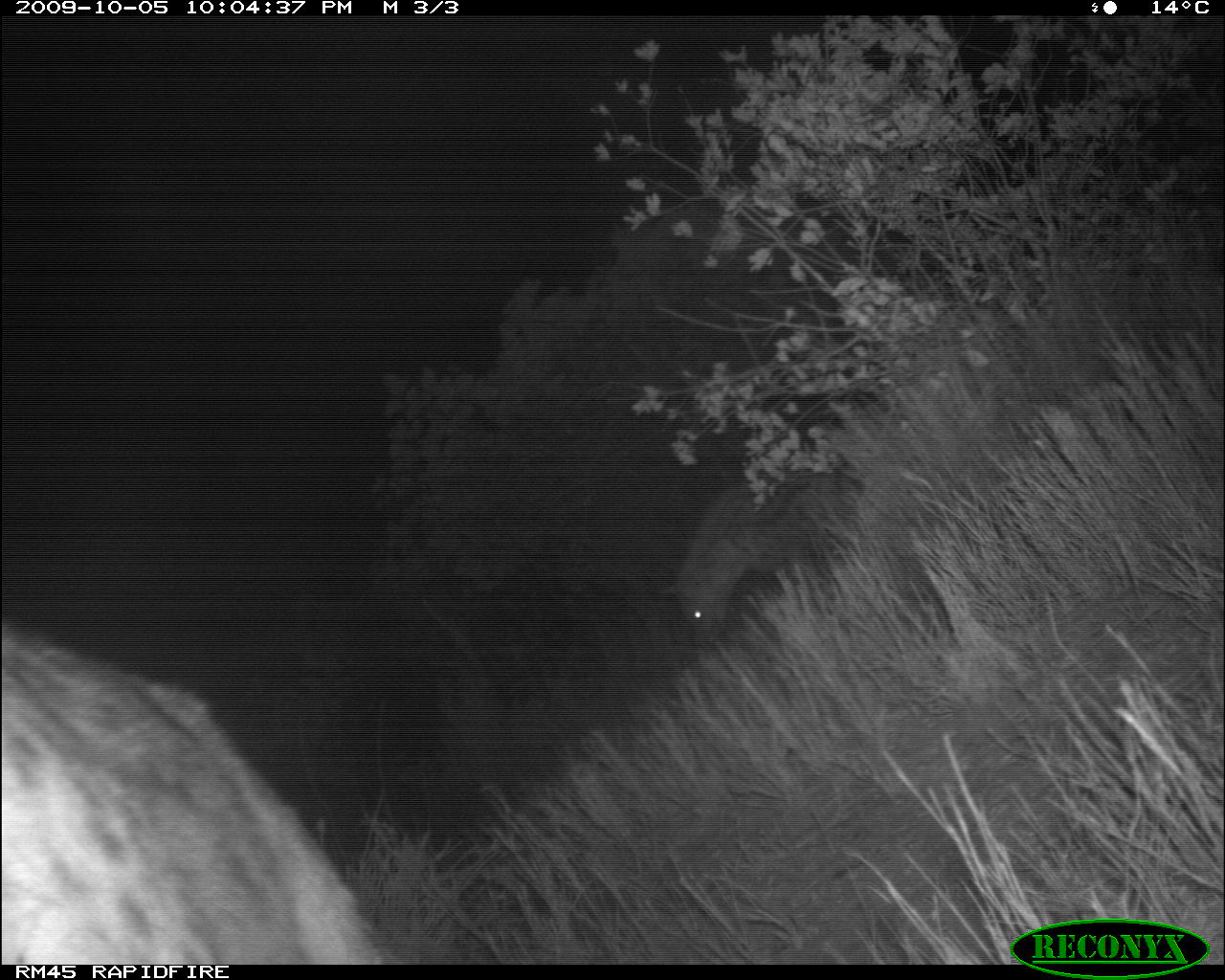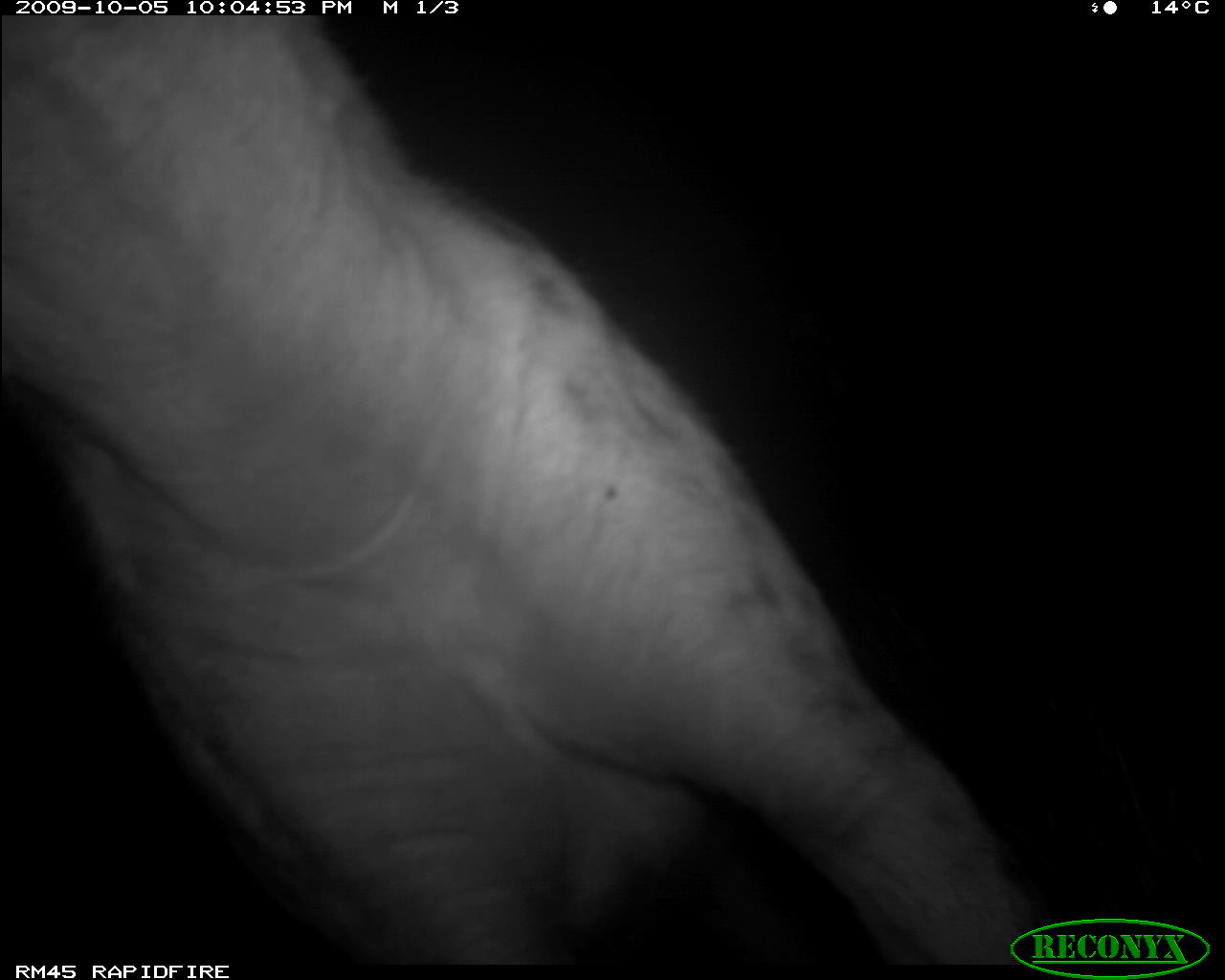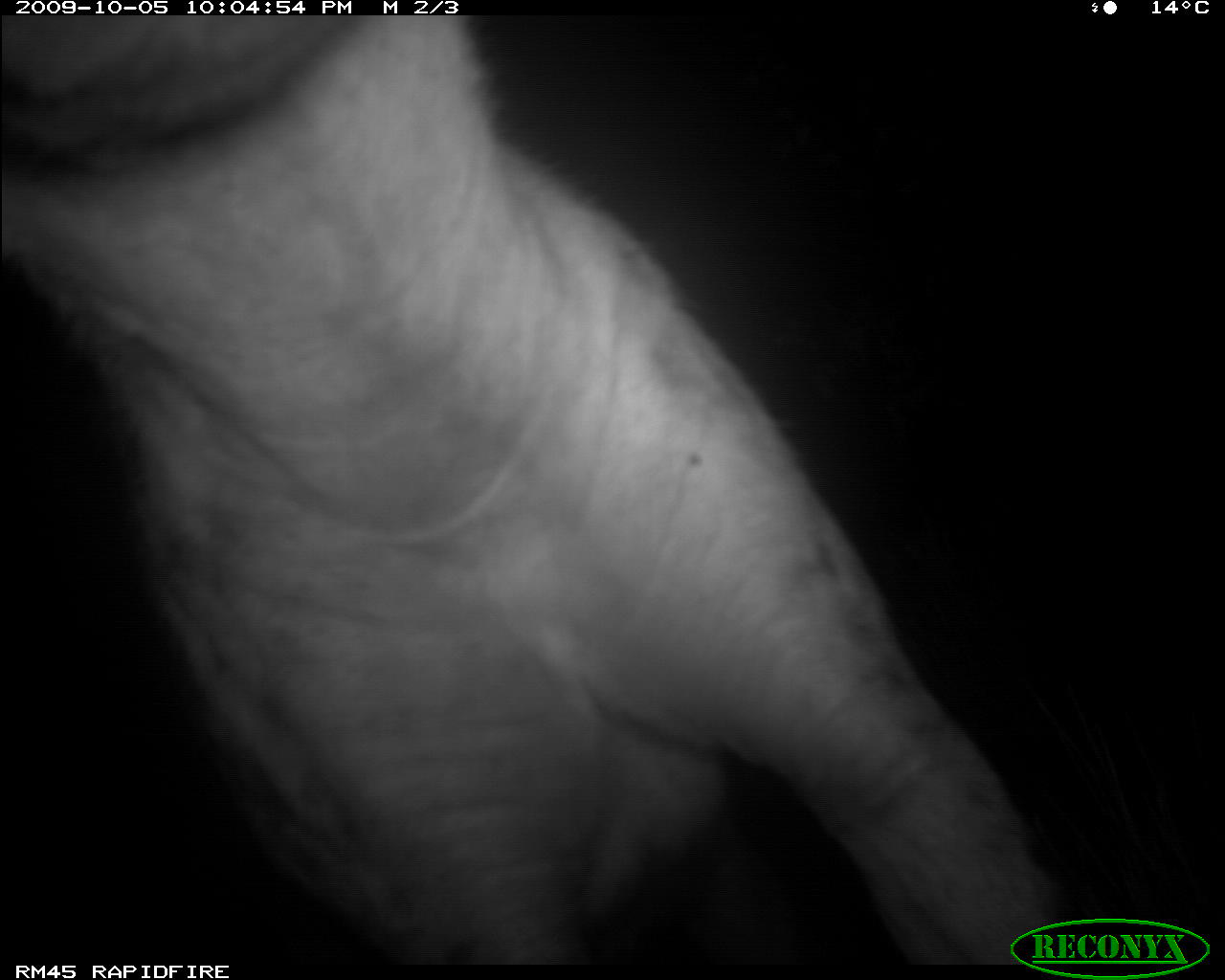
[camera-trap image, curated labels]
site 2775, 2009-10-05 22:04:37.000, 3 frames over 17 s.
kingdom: Animalia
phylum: Chordata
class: Mammalia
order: Carnivora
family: Hyaenidae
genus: Crocuta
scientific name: Crocuta crocuta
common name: spotted hyena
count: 2